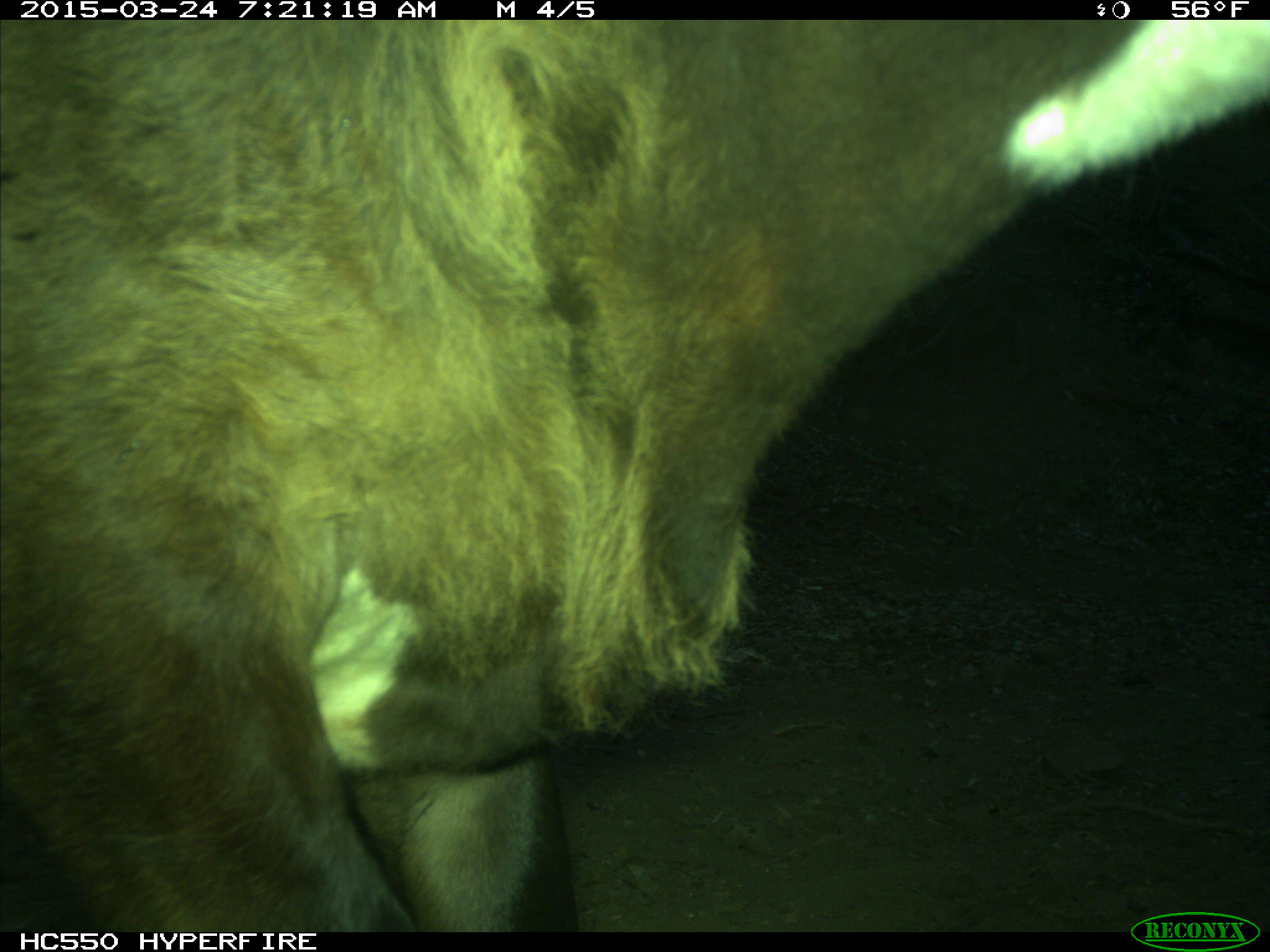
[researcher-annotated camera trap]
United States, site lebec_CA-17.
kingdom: Animalia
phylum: Chordata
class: Mammalia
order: Artiodactyla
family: Bovidae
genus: Bos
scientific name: Bos taurus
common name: domestic cow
Bos taurus (domestic cow).